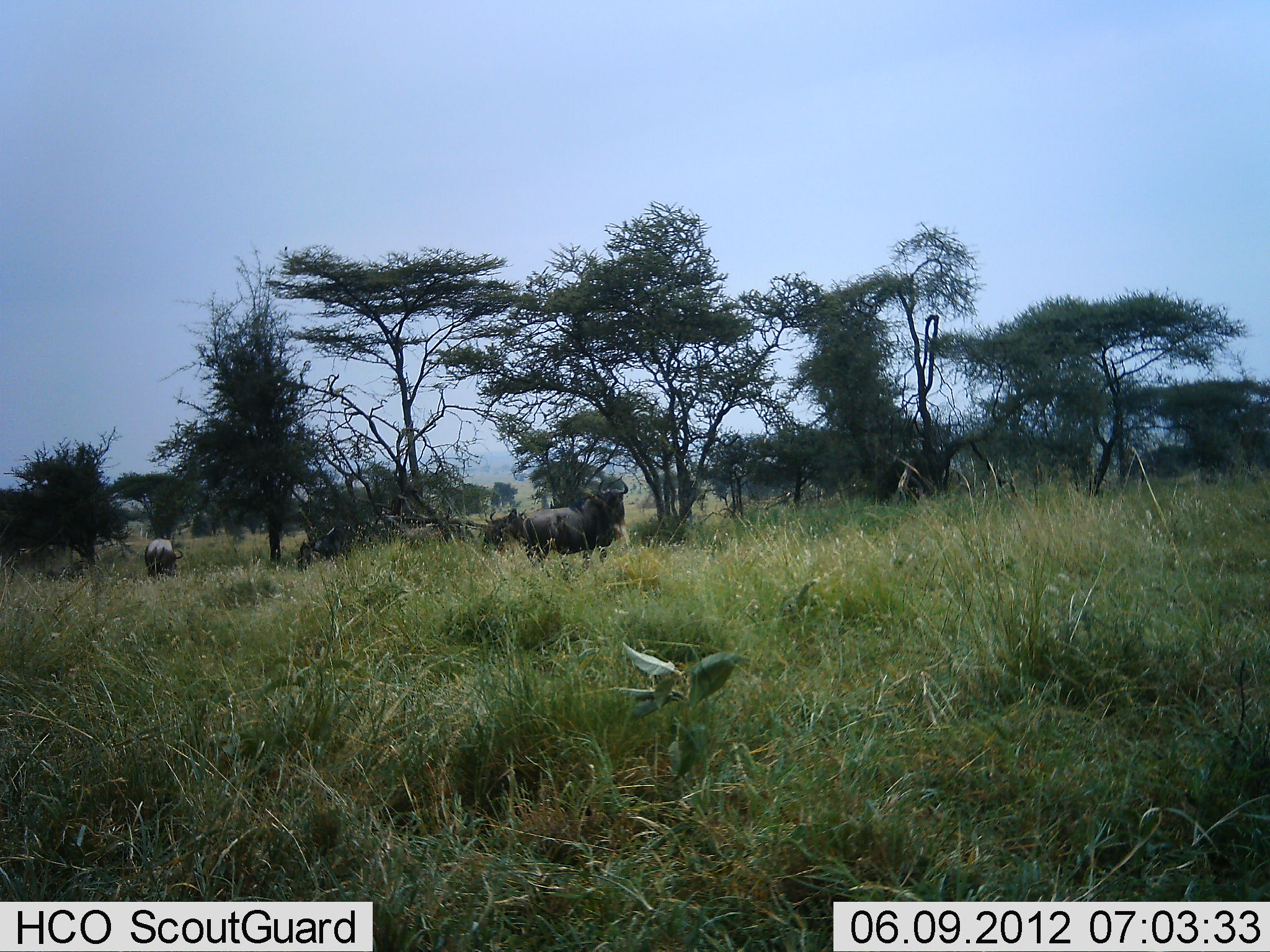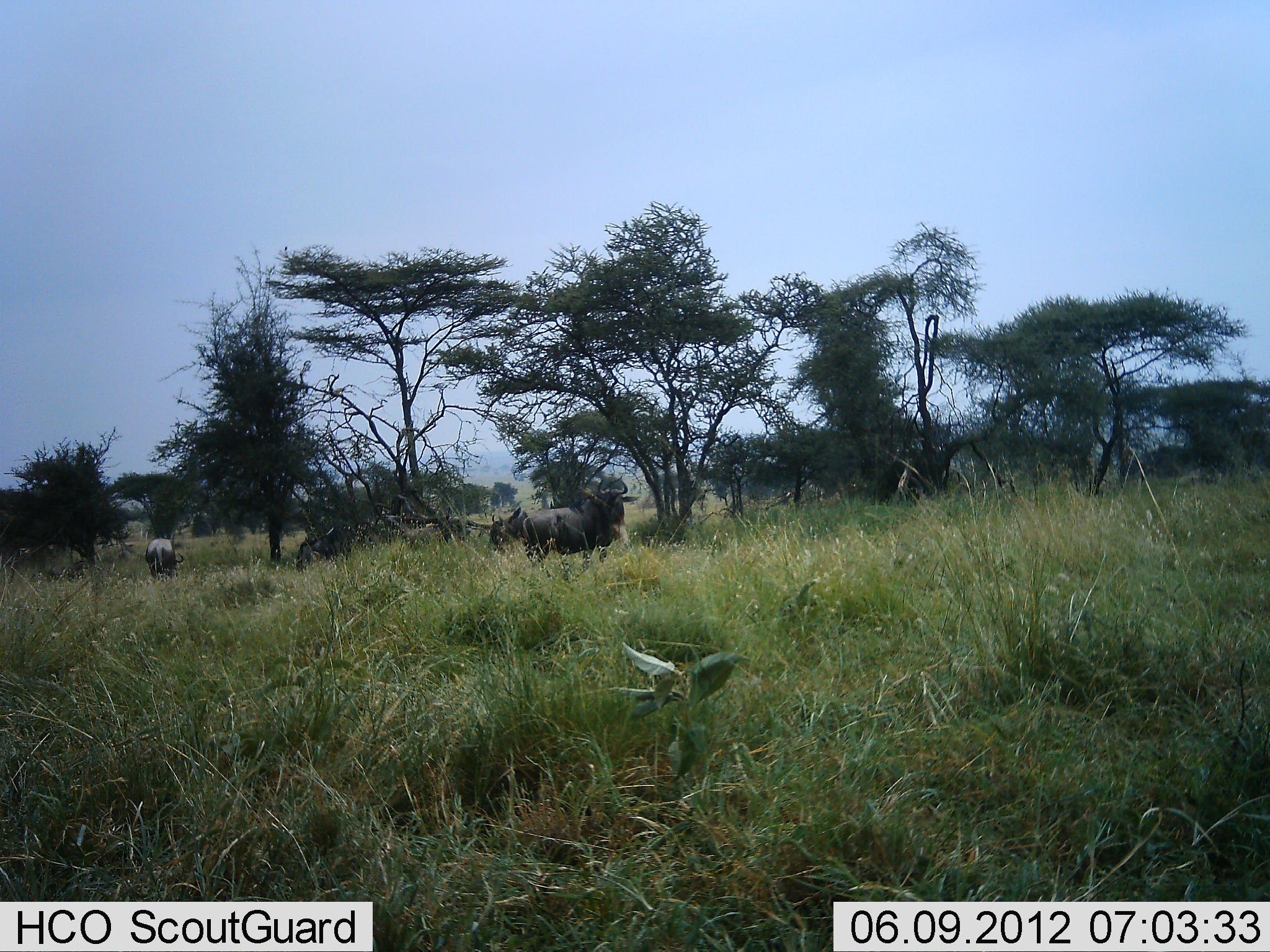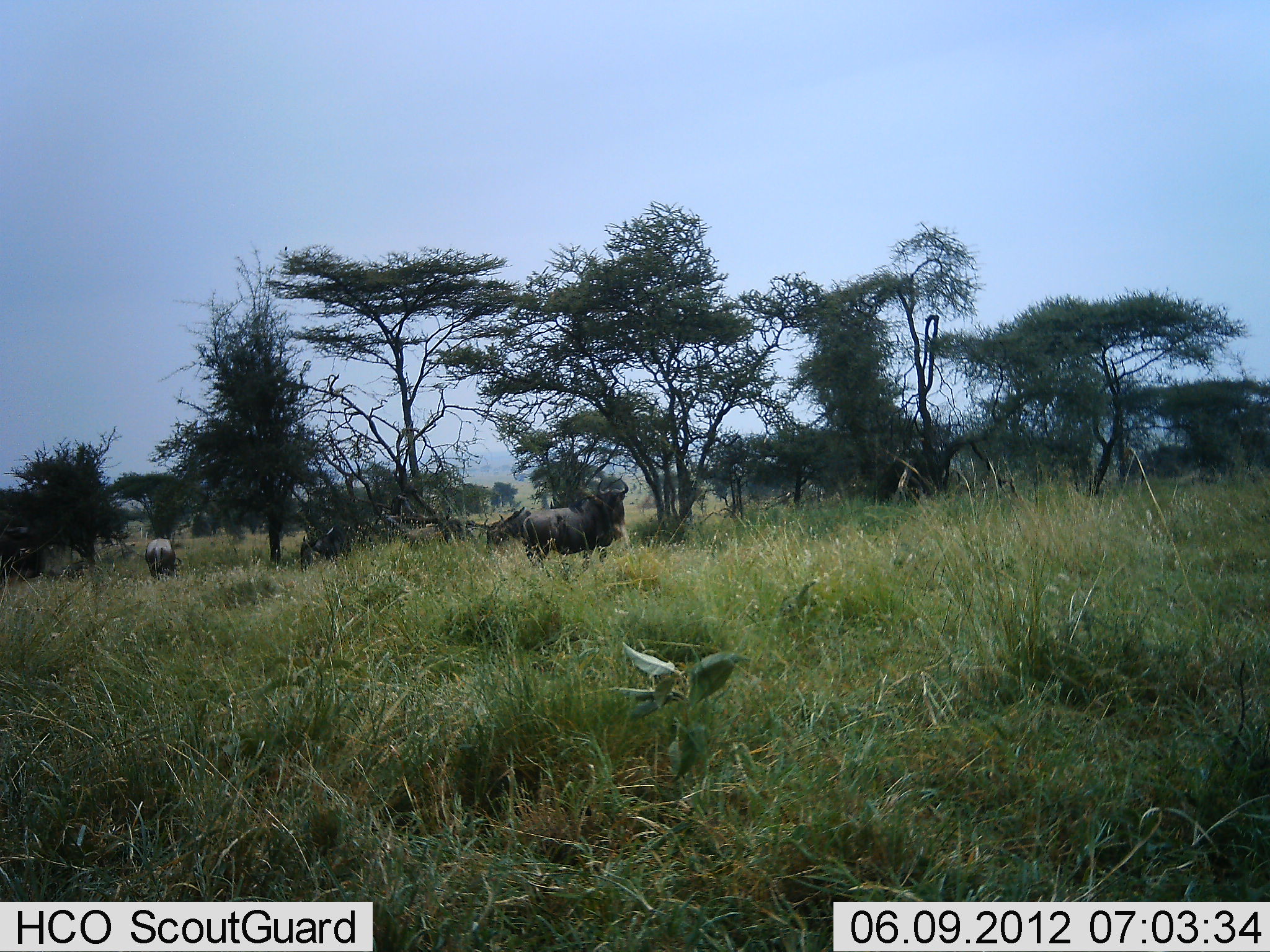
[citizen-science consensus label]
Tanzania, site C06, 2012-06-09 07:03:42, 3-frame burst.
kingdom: Animalia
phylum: Chordata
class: Mammalia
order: Artiodactyla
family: Bovidae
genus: Connochaetes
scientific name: Connochaetes taurinus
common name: blue wildebeest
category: wildebeest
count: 5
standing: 90%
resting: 0%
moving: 30%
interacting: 0%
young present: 0%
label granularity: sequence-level